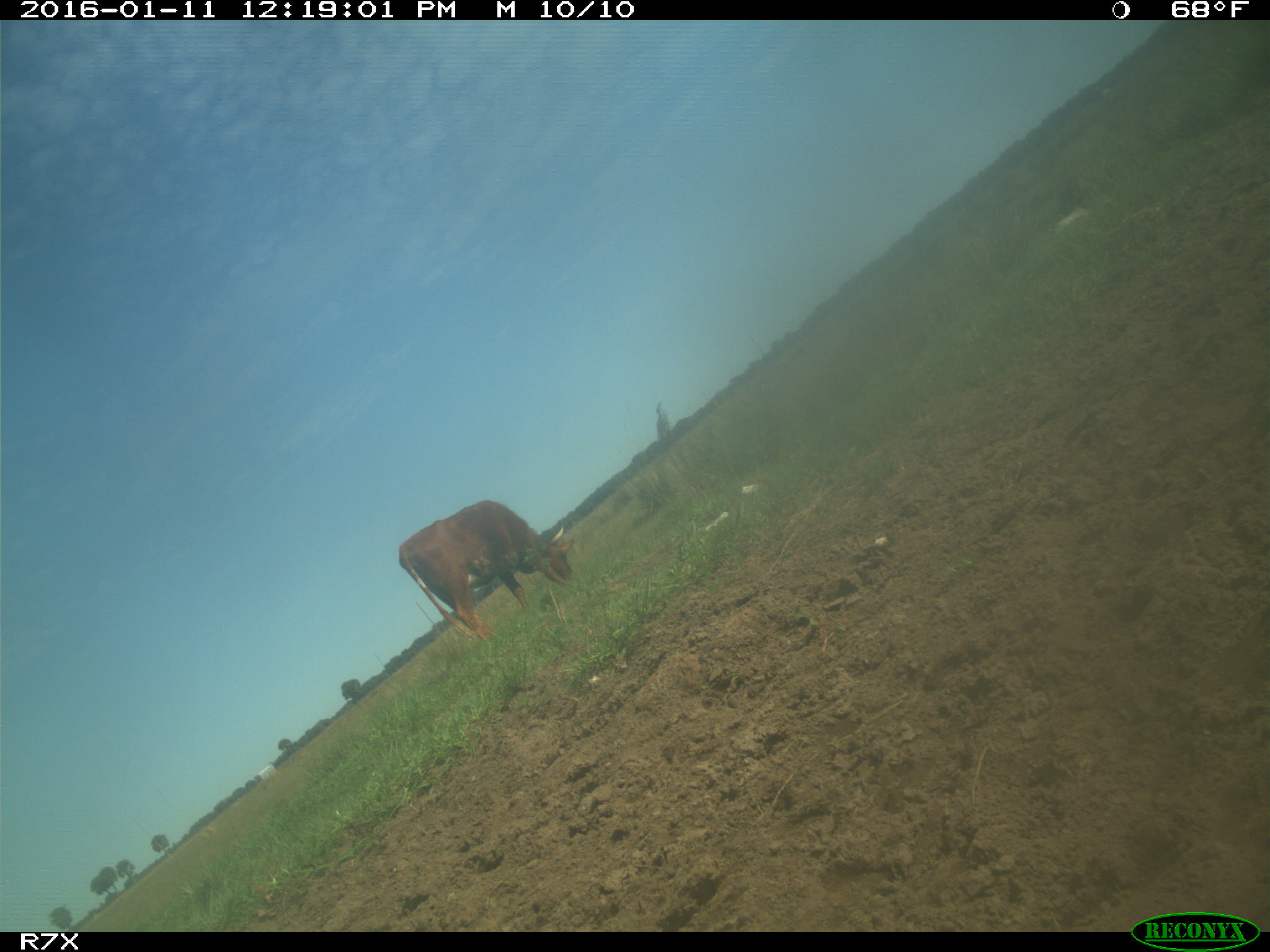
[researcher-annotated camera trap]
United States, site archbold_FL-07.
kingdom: Animalia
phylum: Chordata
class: Mammalia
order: Artiodactyla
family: Bovidae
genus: Bos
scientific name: Bos taurus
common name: domestic cow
Bos taurus (domestic cow).